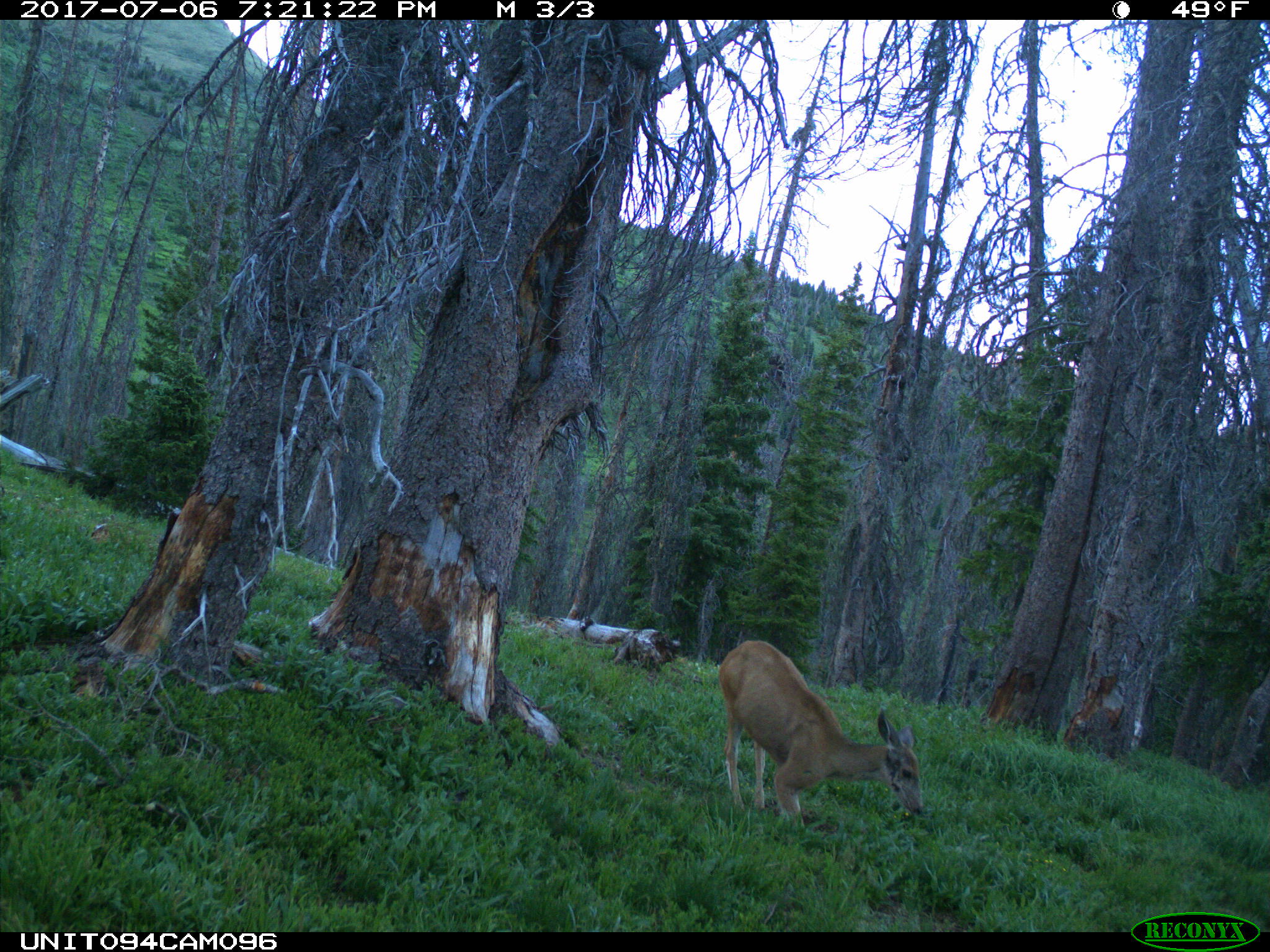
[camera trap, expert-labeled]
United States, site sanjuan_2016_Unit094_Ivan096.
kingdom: Animalia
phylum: Chordata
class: Mammalia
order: Artiodactyla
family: Cervidae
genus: Odocoileus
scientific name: Odocoileus hemionus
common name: mule deer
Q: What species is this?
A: Odocoileus hemionus (mule deer).